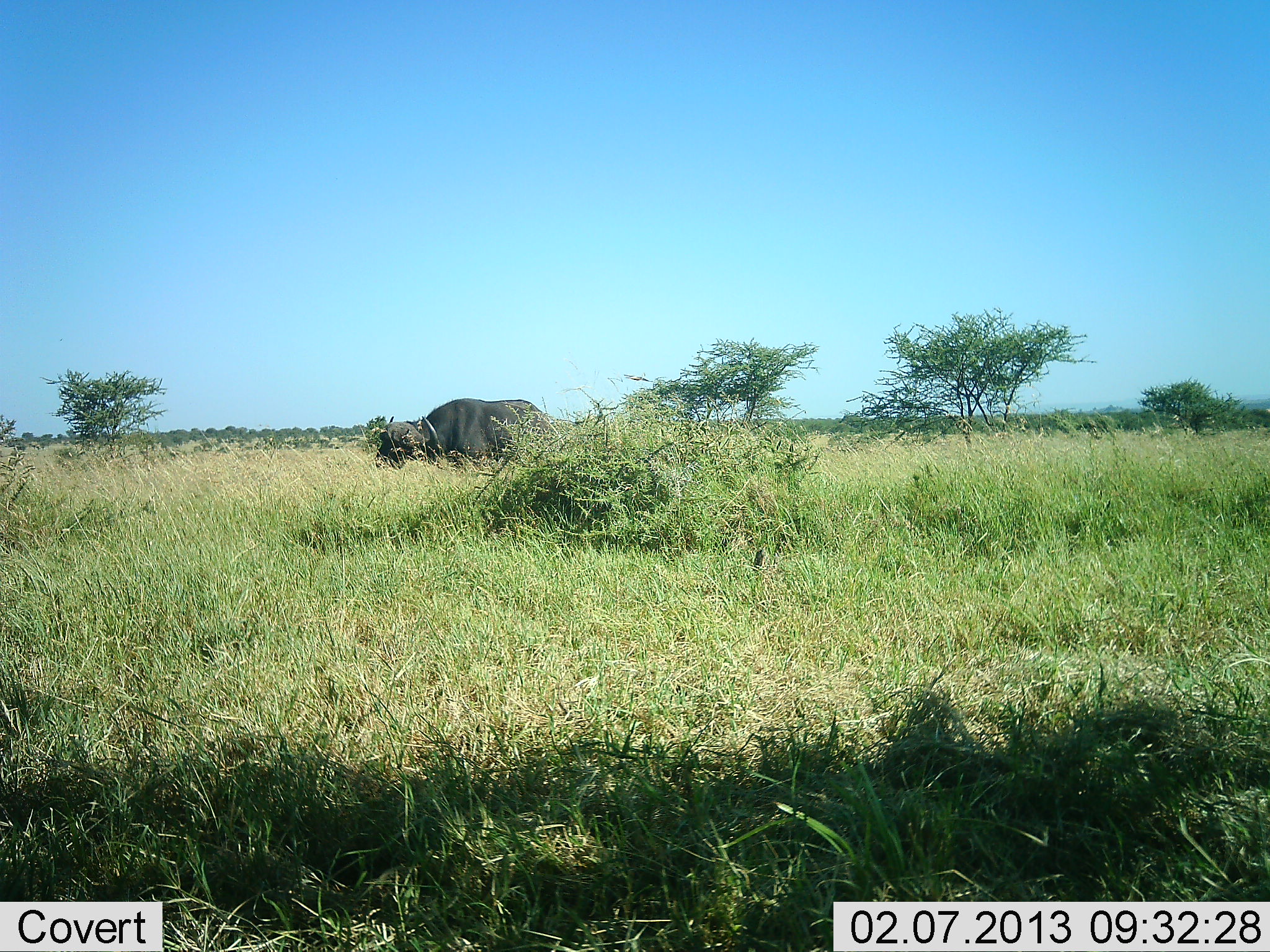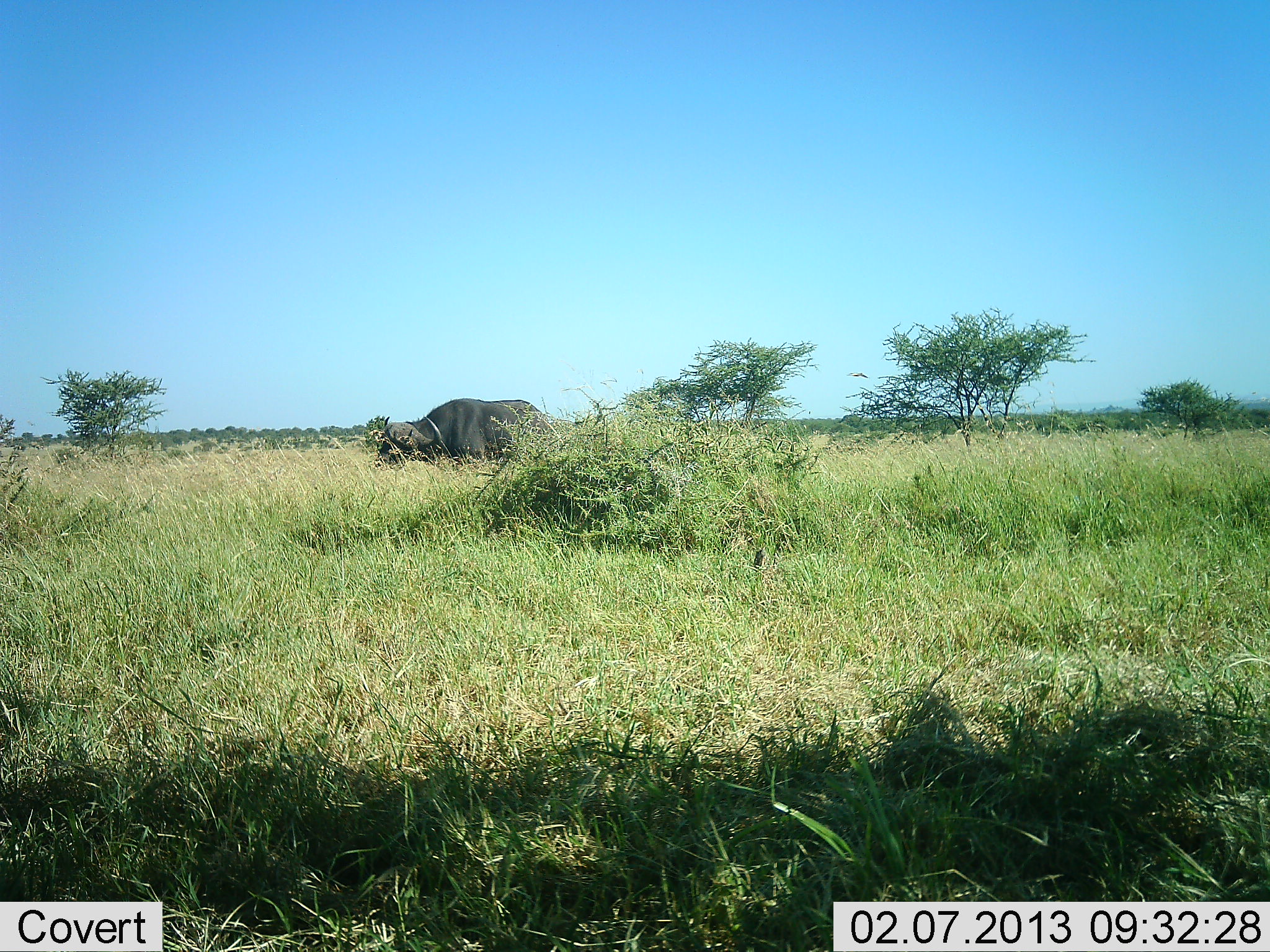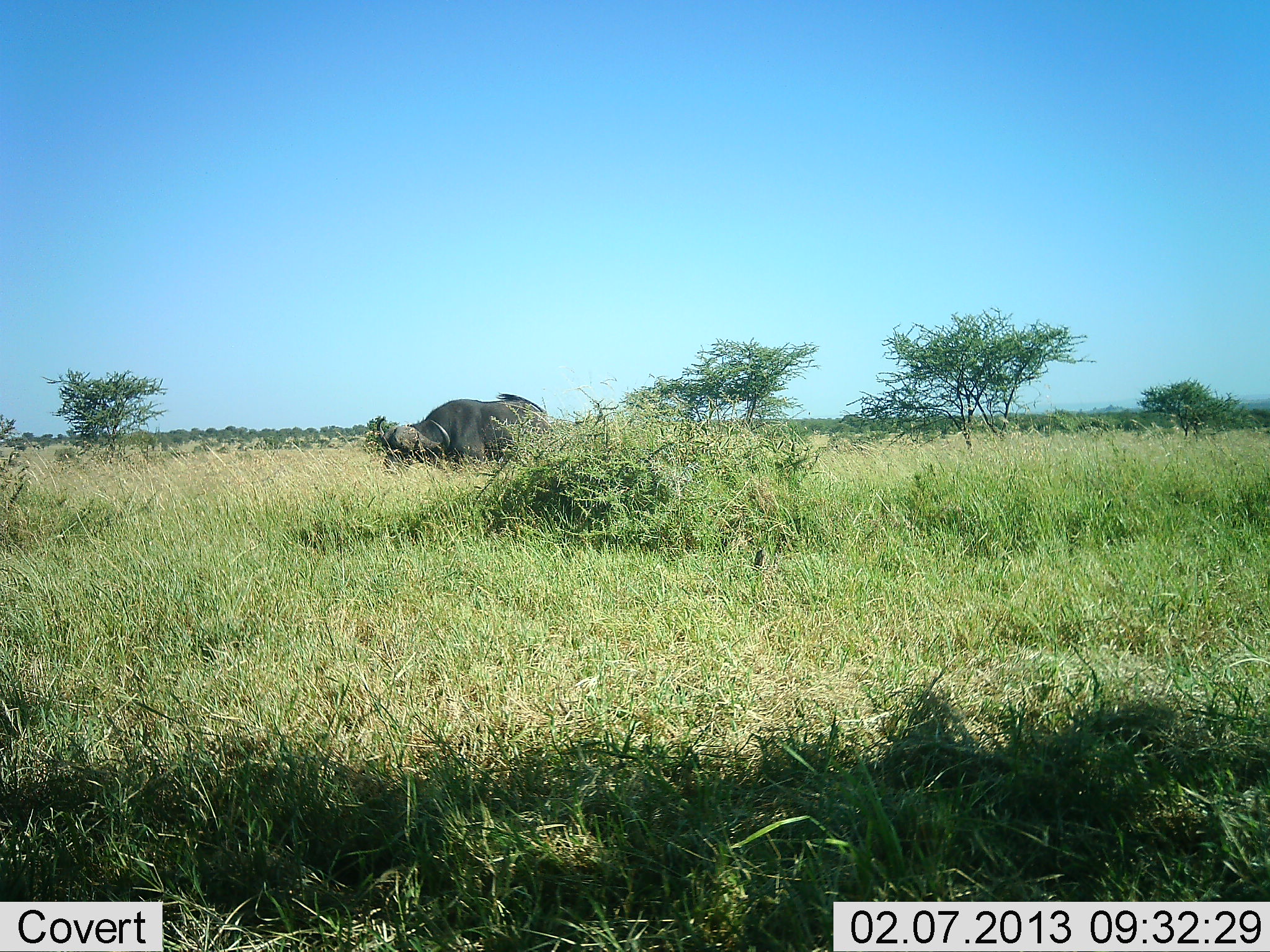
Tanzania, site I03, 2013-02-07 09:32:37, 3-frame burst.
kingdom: Animalia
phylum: Chordata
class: Mammalia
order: Artiodactyla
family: Bovidae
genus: Syncerus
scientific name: Syncerus caffer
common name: cape buffalo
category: buffalo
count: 1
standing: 50%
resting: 0%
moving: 12%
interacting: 0%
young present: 0%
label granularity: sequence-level